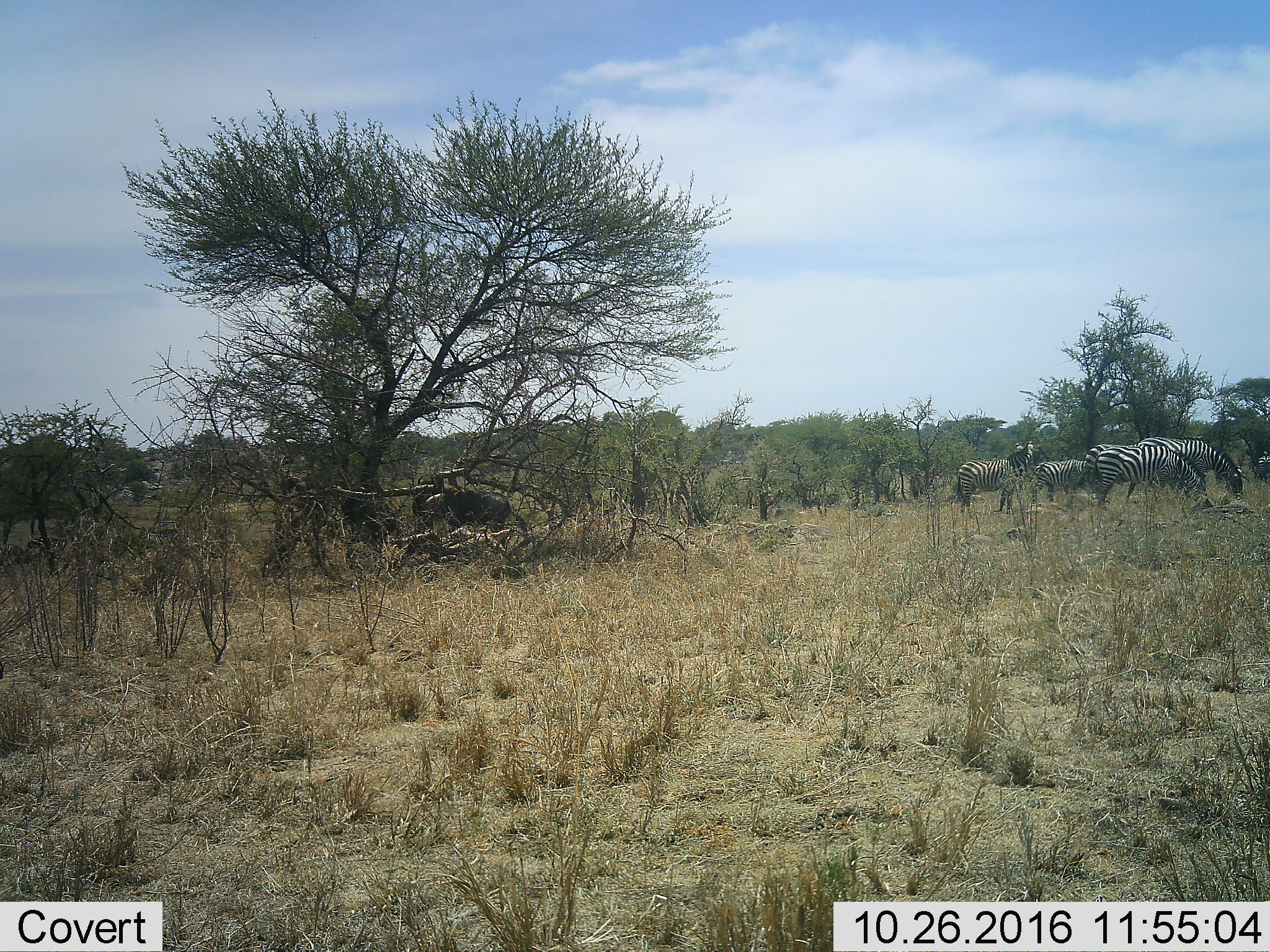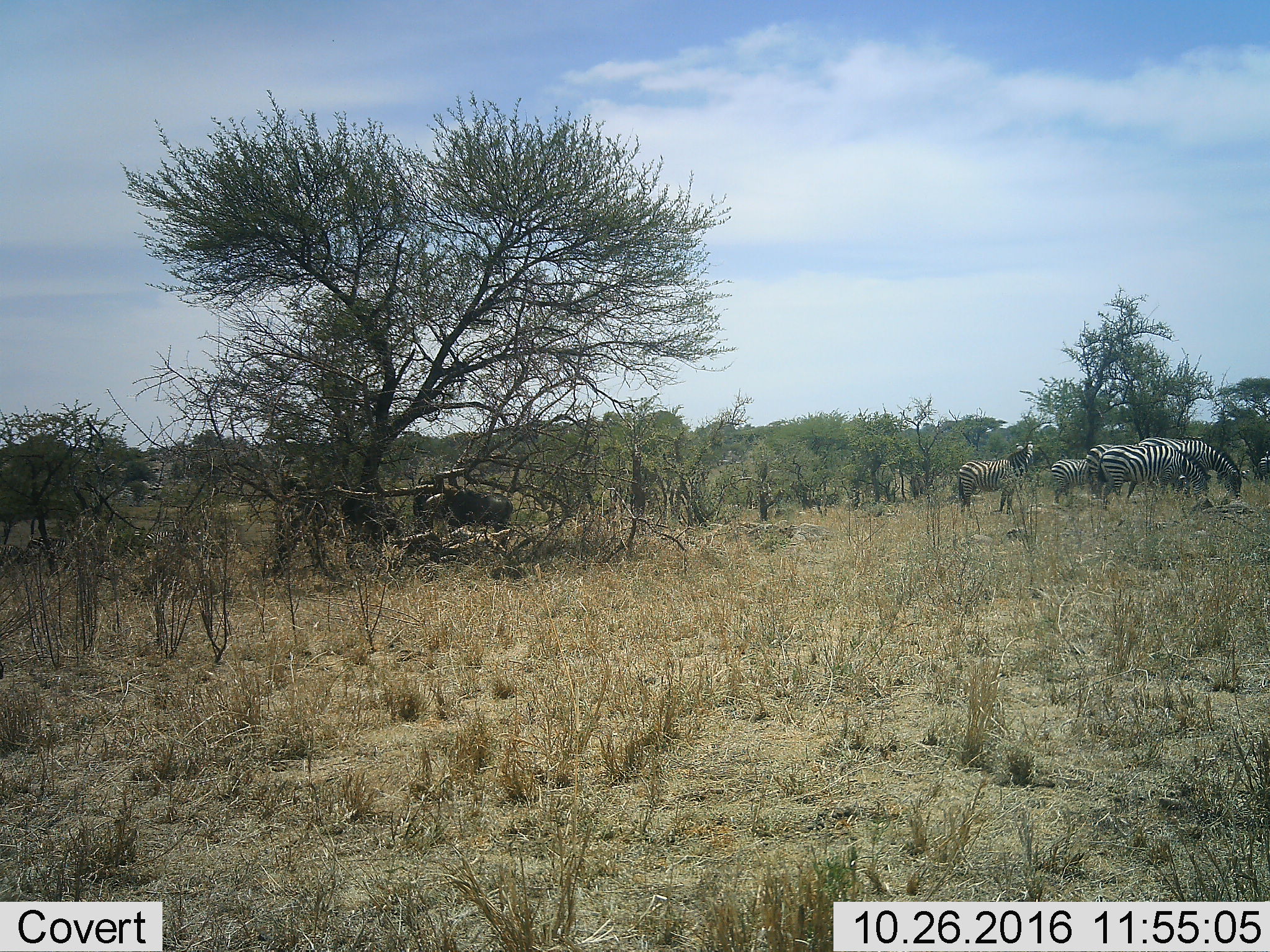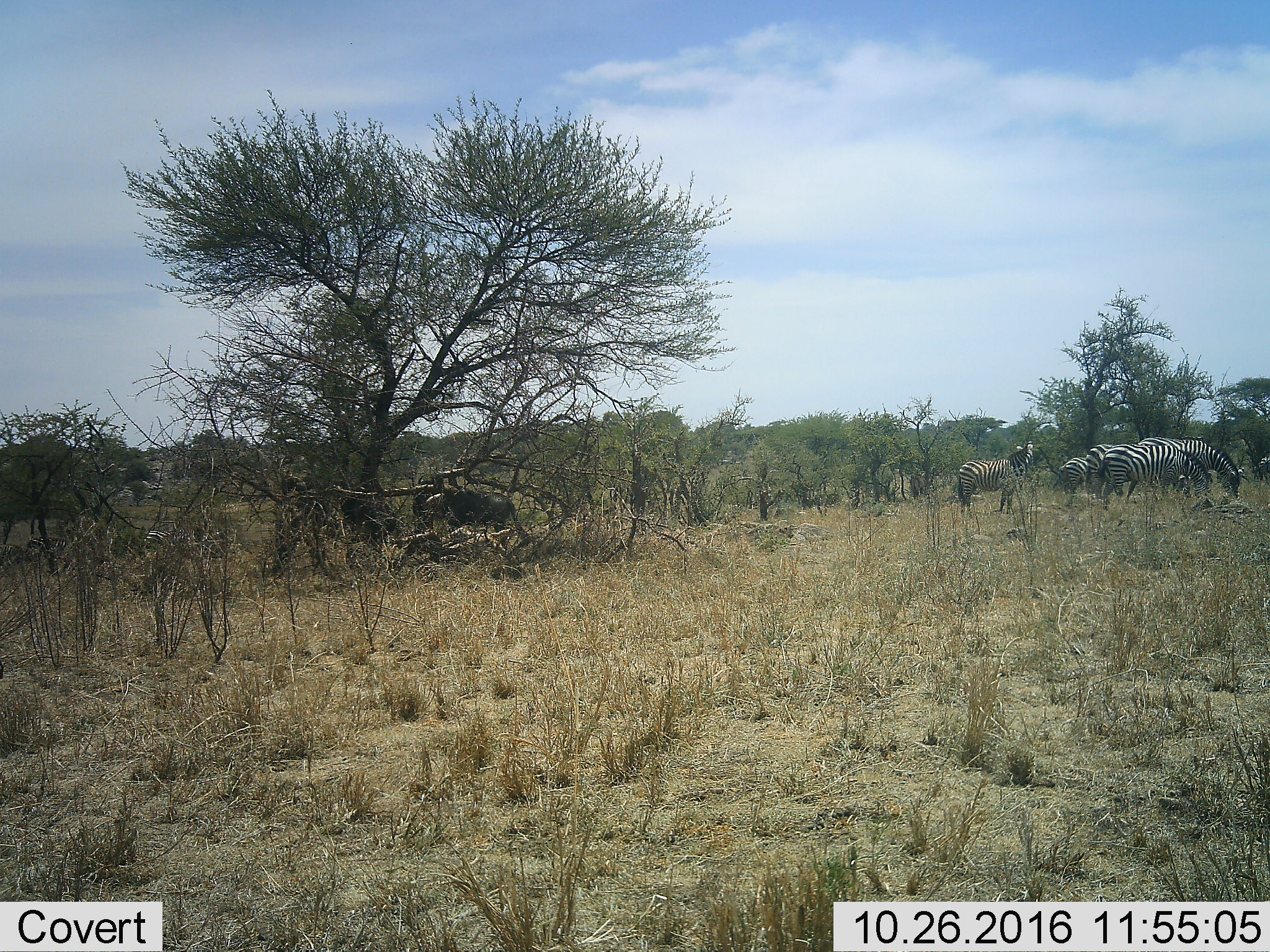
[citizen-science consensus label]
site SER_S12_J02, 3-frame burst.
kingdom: Animalia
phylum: Chordata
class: Mammalia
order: Perissodactyla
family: Equidae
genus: Equus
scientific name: Equus quagga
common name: plains zebra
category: zebraplains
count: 6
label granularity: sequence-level